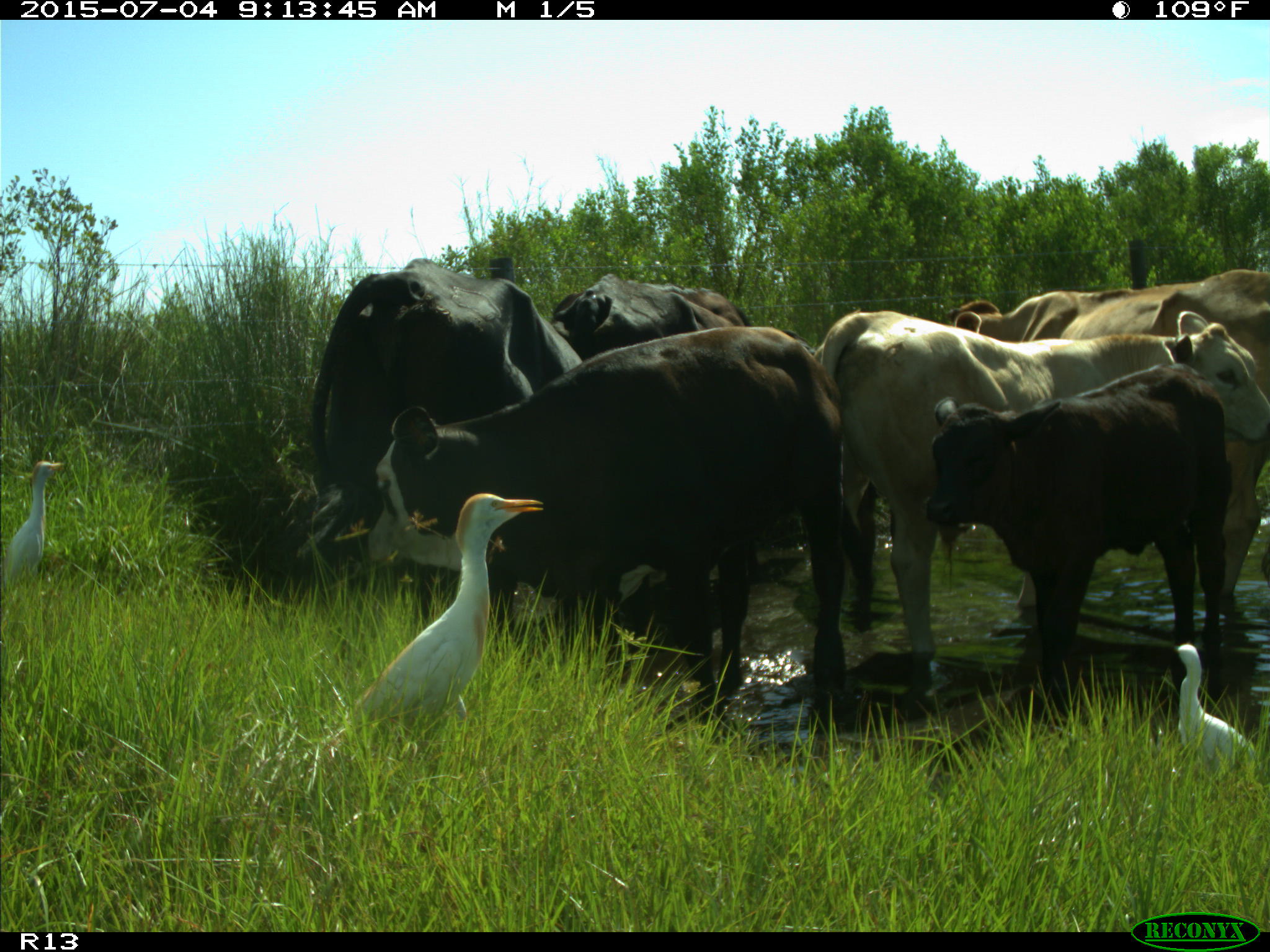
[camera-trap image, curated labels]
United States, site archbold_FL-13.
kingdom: Animalia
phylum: Chordata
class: Mammalia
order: Artiodactyla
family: Bovidae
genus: Bos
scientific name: Bos taurus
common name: domestic cow